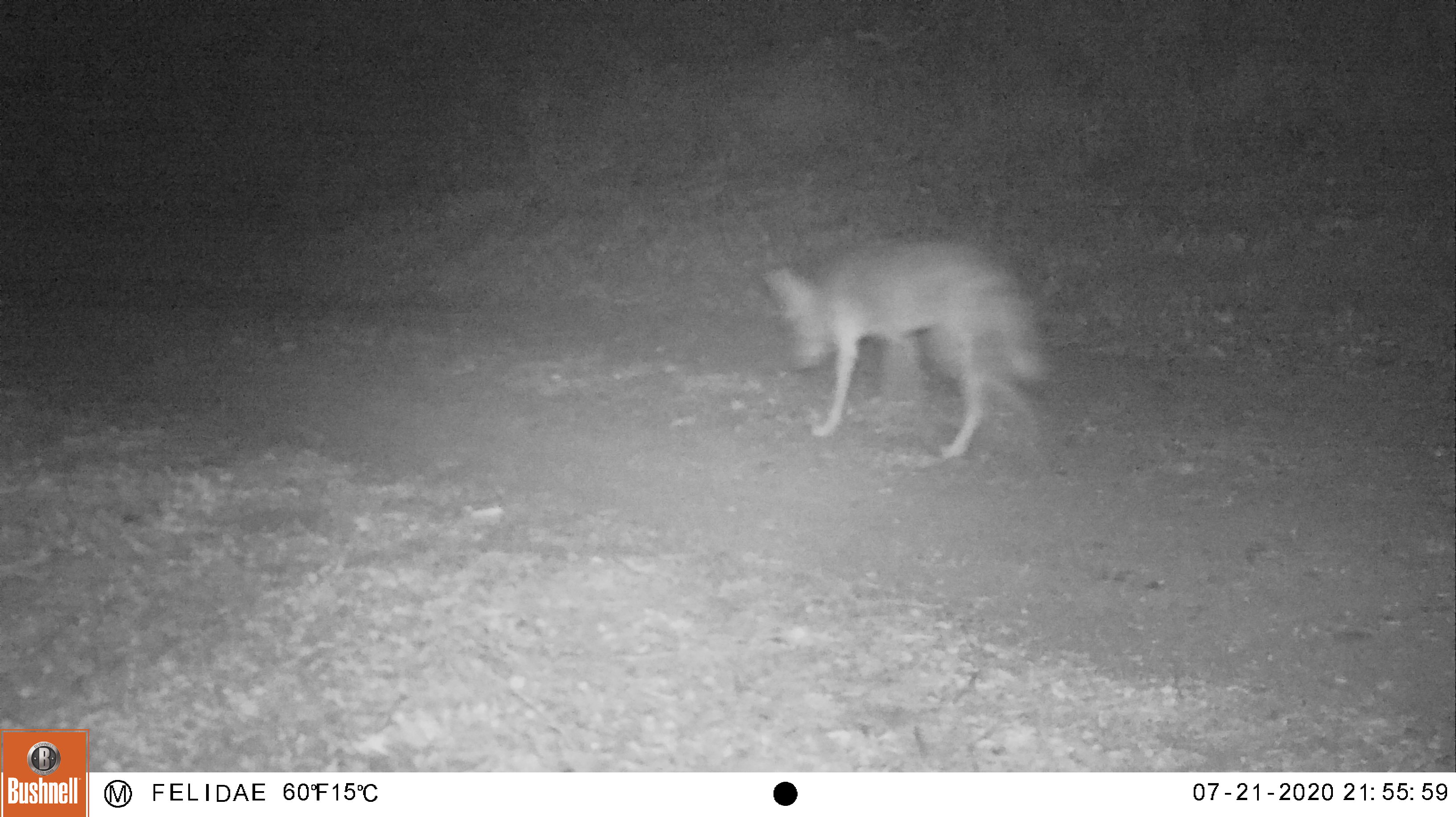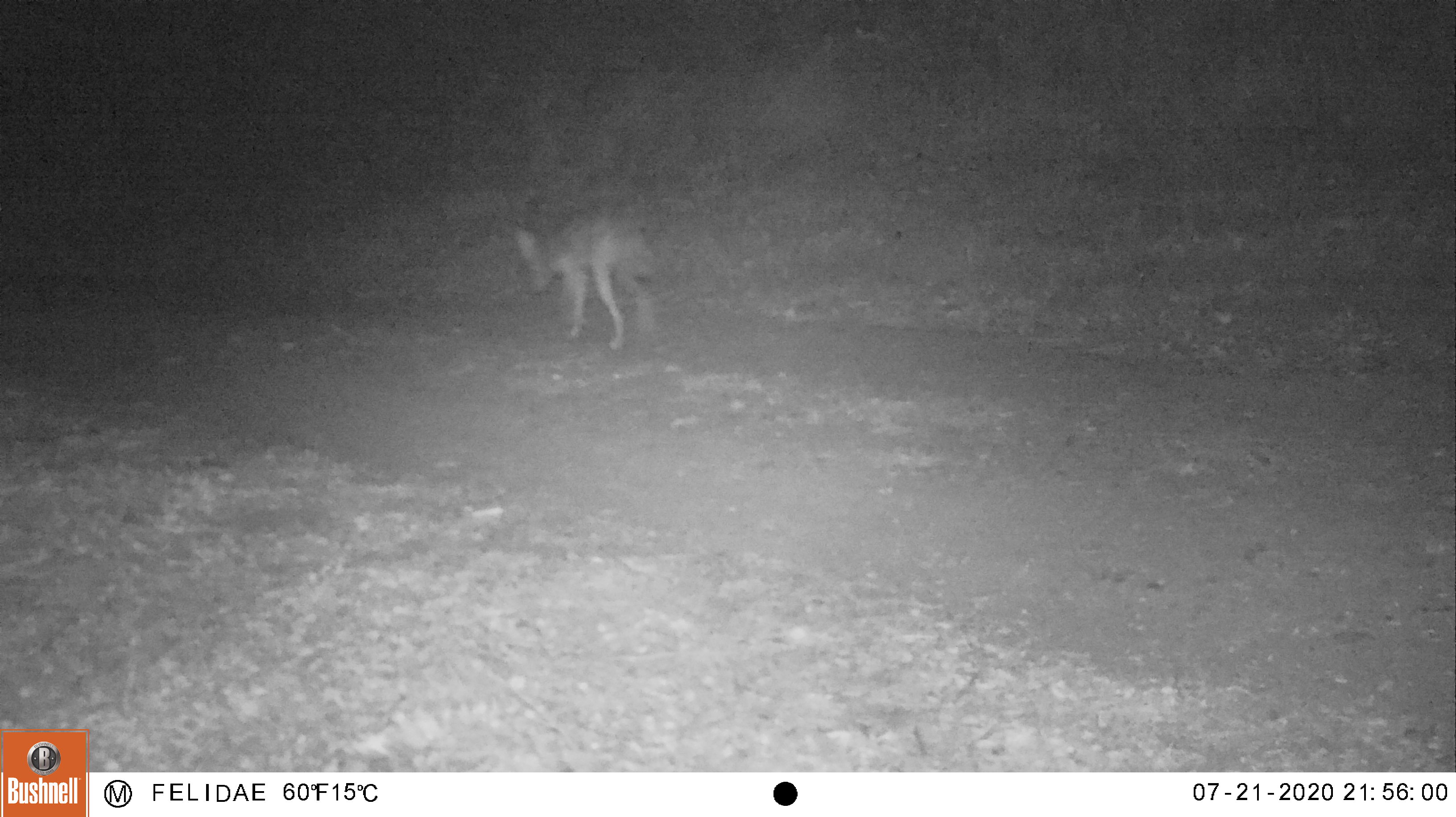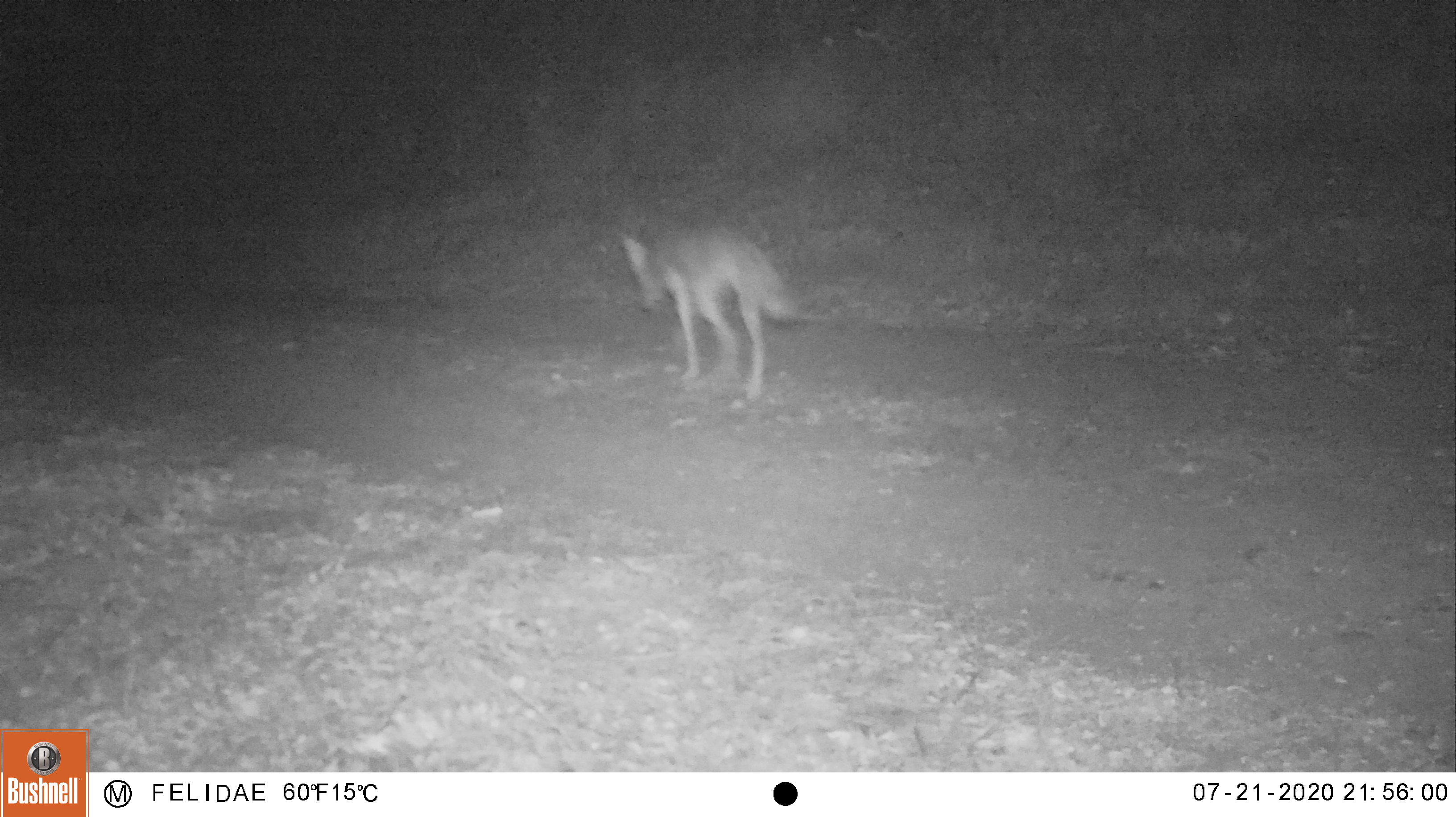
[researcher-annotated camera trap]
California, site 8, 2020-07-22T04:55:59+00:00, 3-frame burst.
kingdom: Animalia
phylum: Chordata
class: Mammalia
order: Carnivora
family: Canidae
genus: Canis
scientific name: Canis latrans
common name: coyote